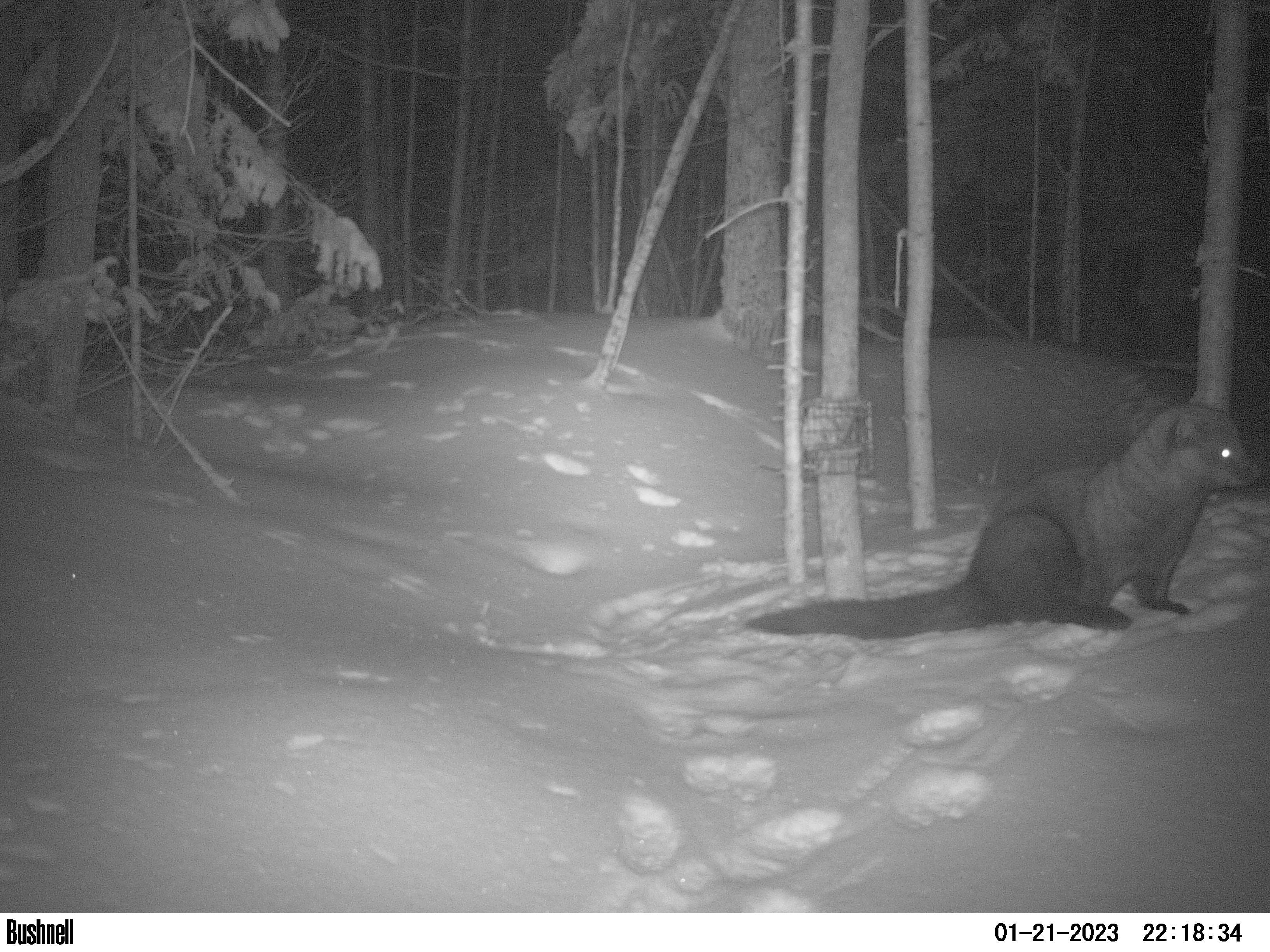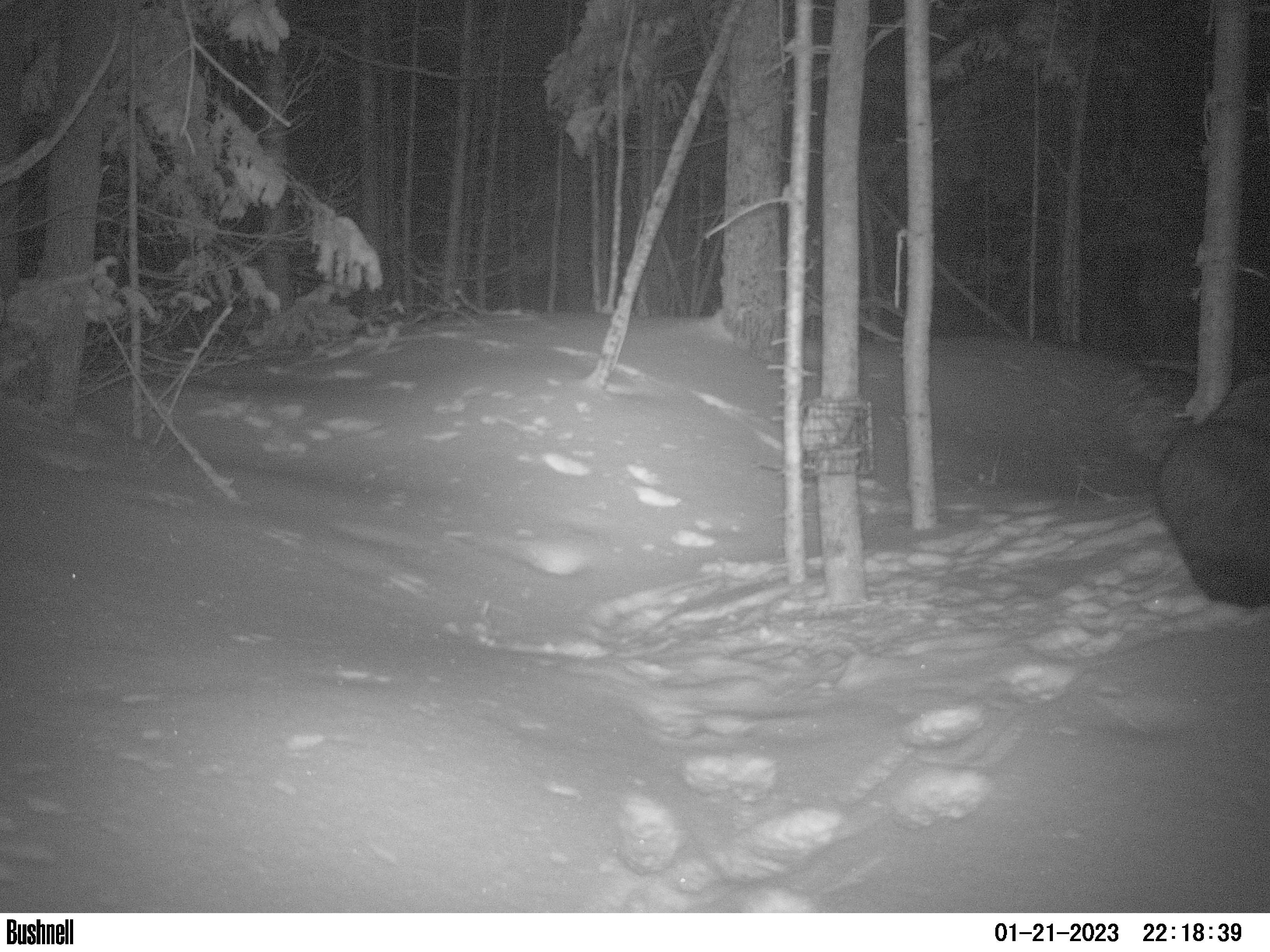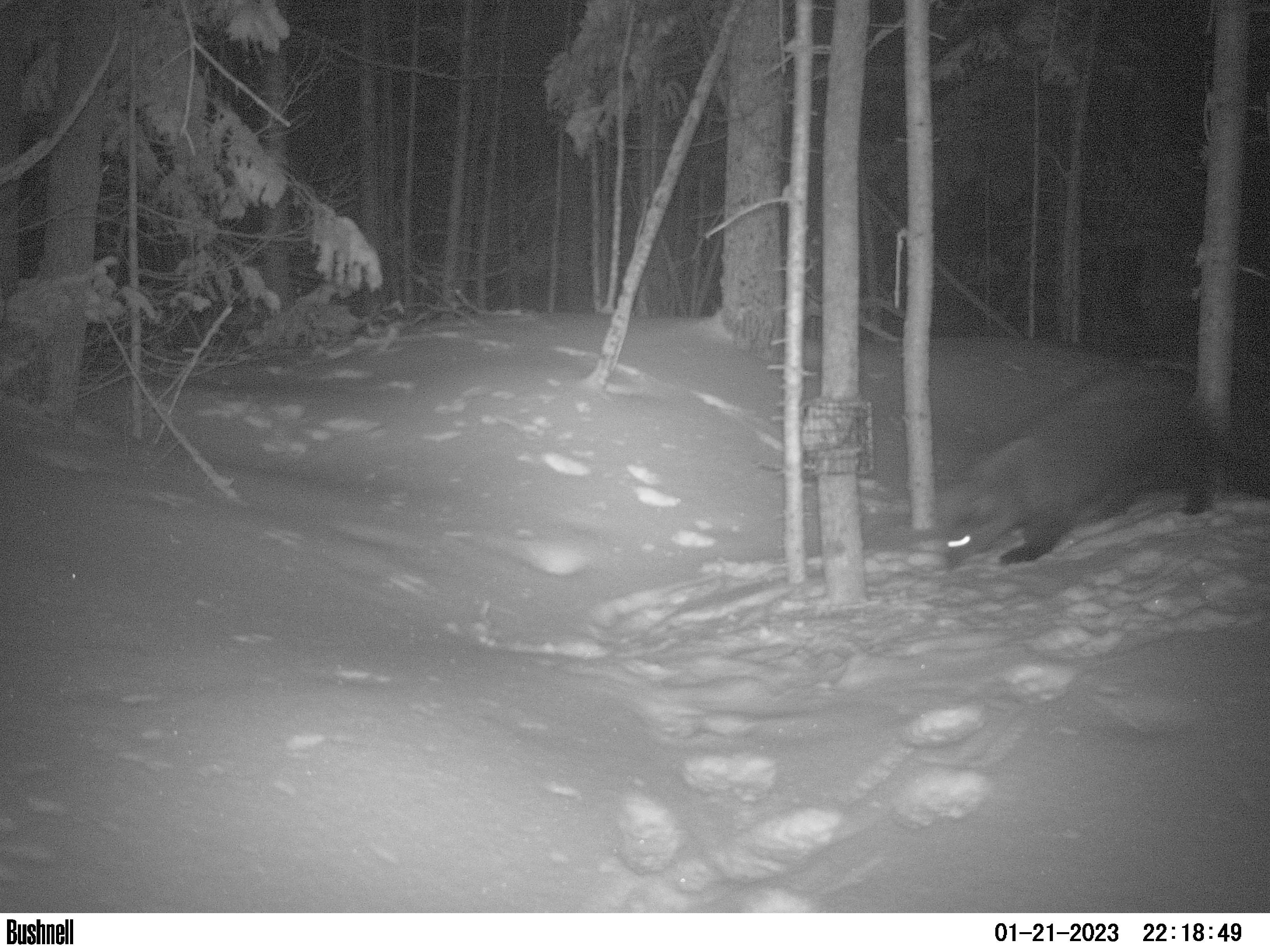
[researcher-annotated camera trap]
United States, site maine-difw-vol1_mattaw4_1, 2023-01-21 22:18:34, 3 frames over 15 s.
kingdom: Animalia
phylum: Chordata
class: Mammalia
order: Carnivora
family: Mustelidae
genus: Pekania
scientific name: Pekania pennanti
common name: fisher